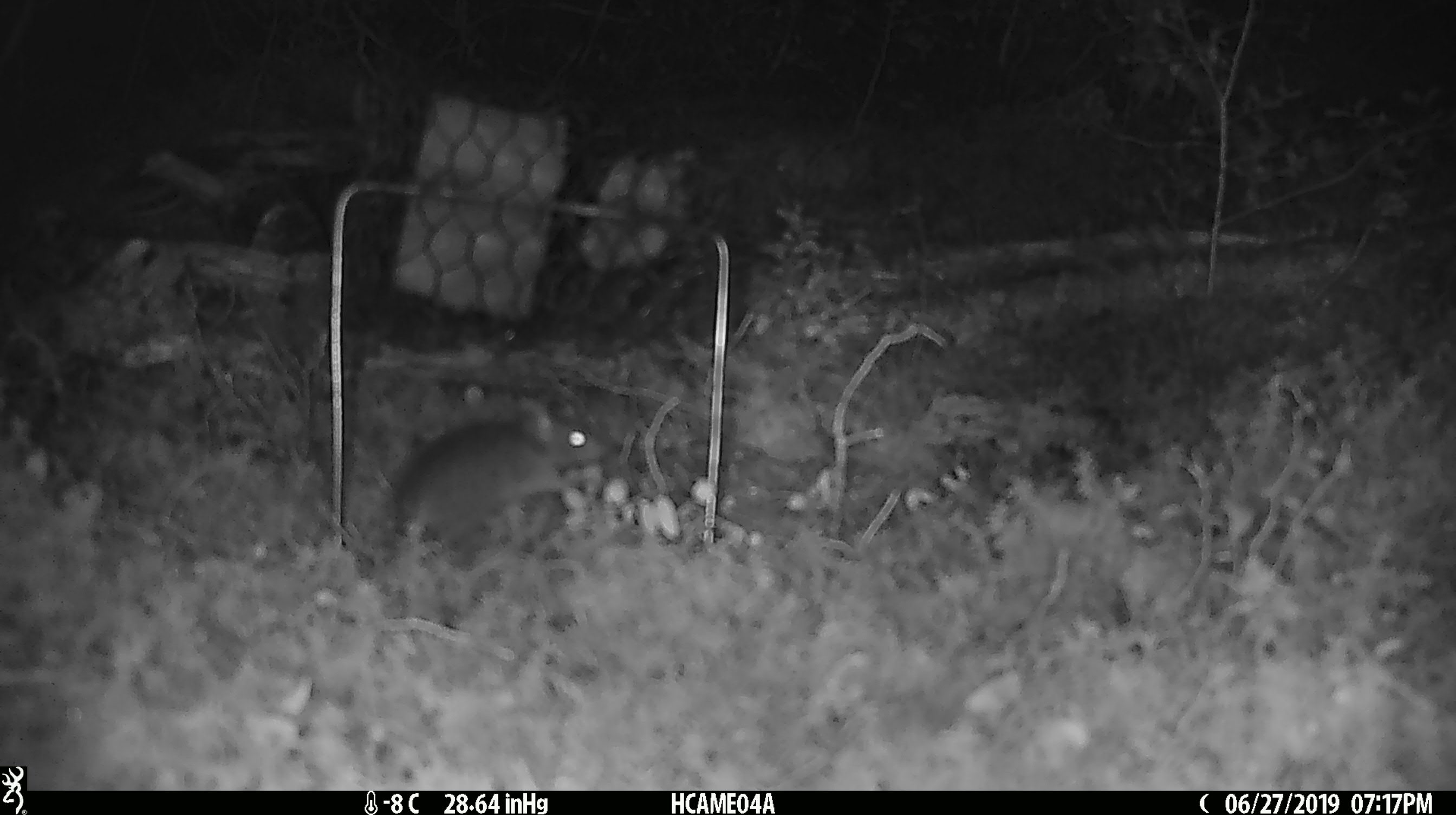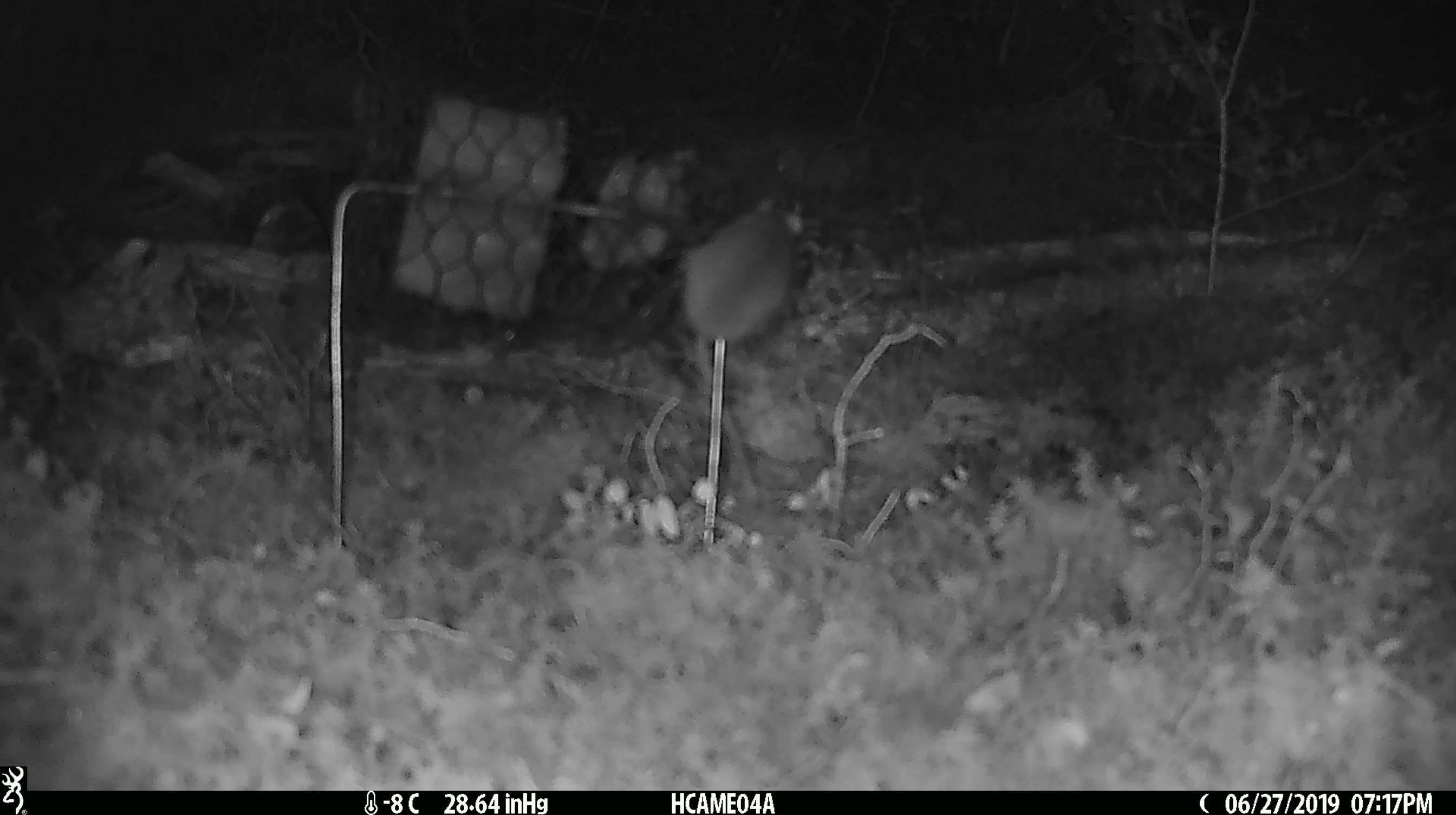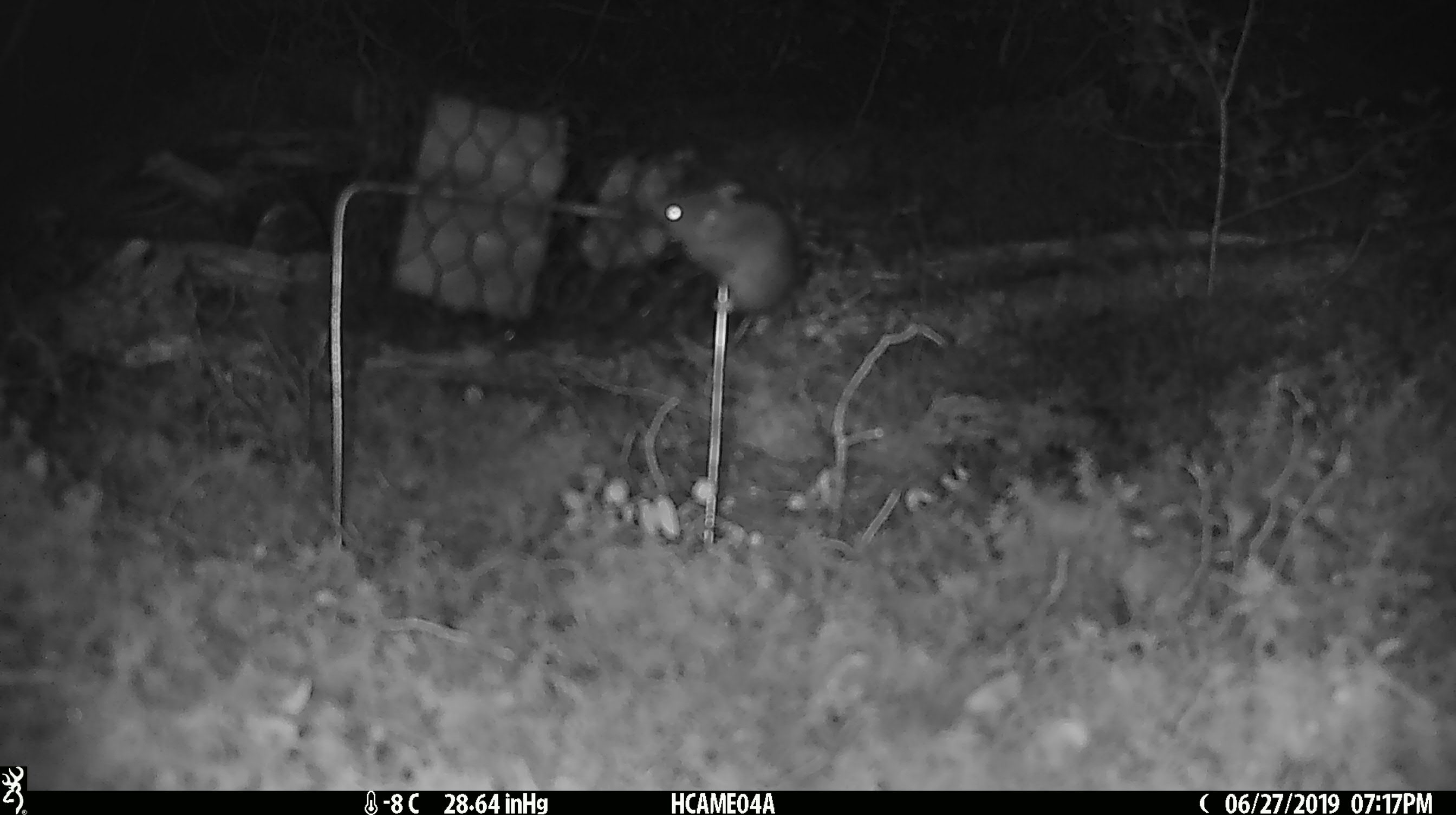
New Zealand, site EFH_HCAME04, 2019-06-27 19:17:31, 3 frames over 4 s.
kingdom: Animalia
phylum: Chordata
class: Mammalia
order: Rodentia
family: Muridae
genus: Mus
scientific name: Mus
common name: mouse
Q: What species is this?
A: Mouse (Mus).